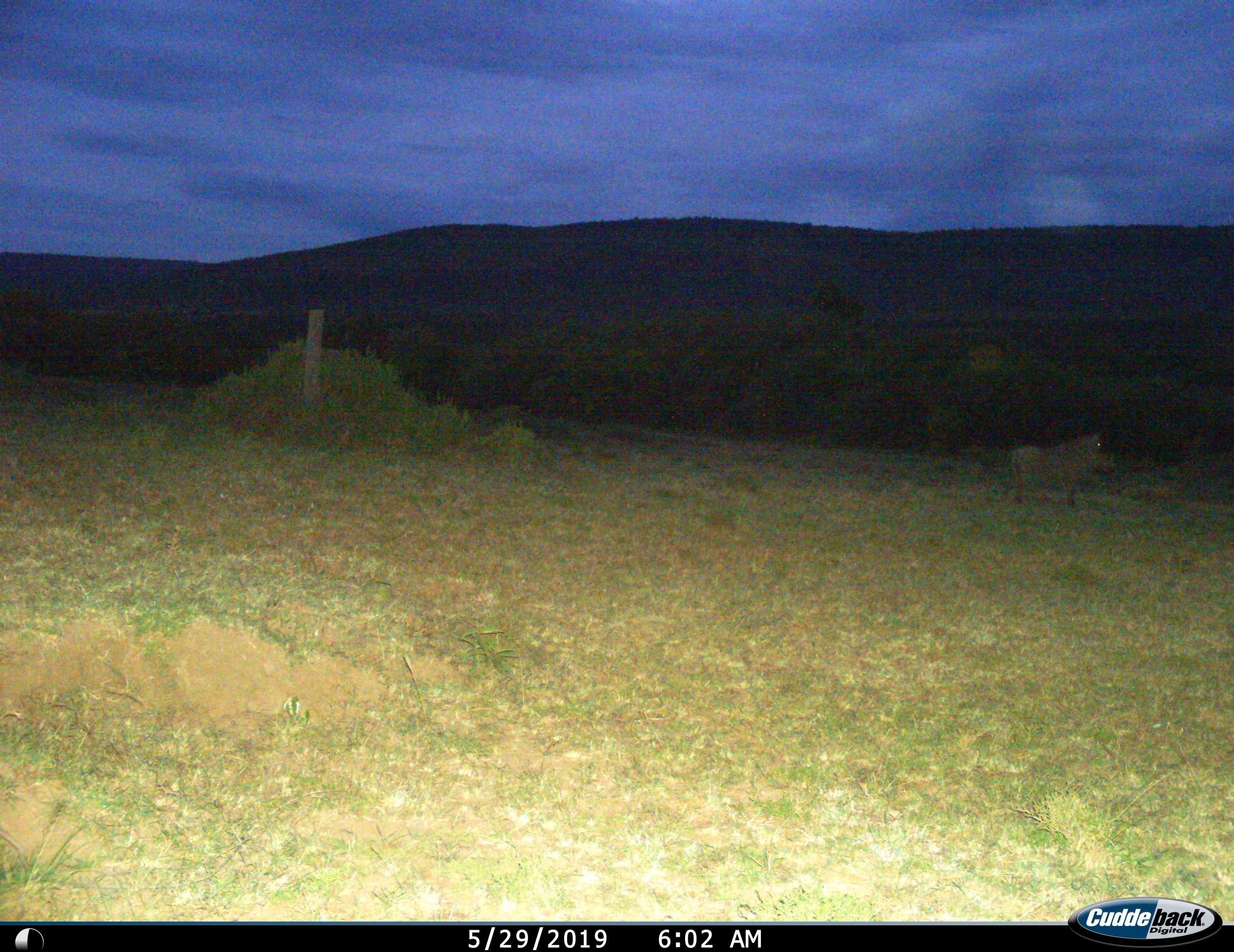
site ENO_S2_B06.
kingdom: Animalia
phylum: Chordata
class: Mammalia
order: Artiodactyla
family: Suidae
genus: Phacochoerus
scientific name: Phacochoerus africanus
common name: warthog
Warthog (Phacochoerus africanus), count 1. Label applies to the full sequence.